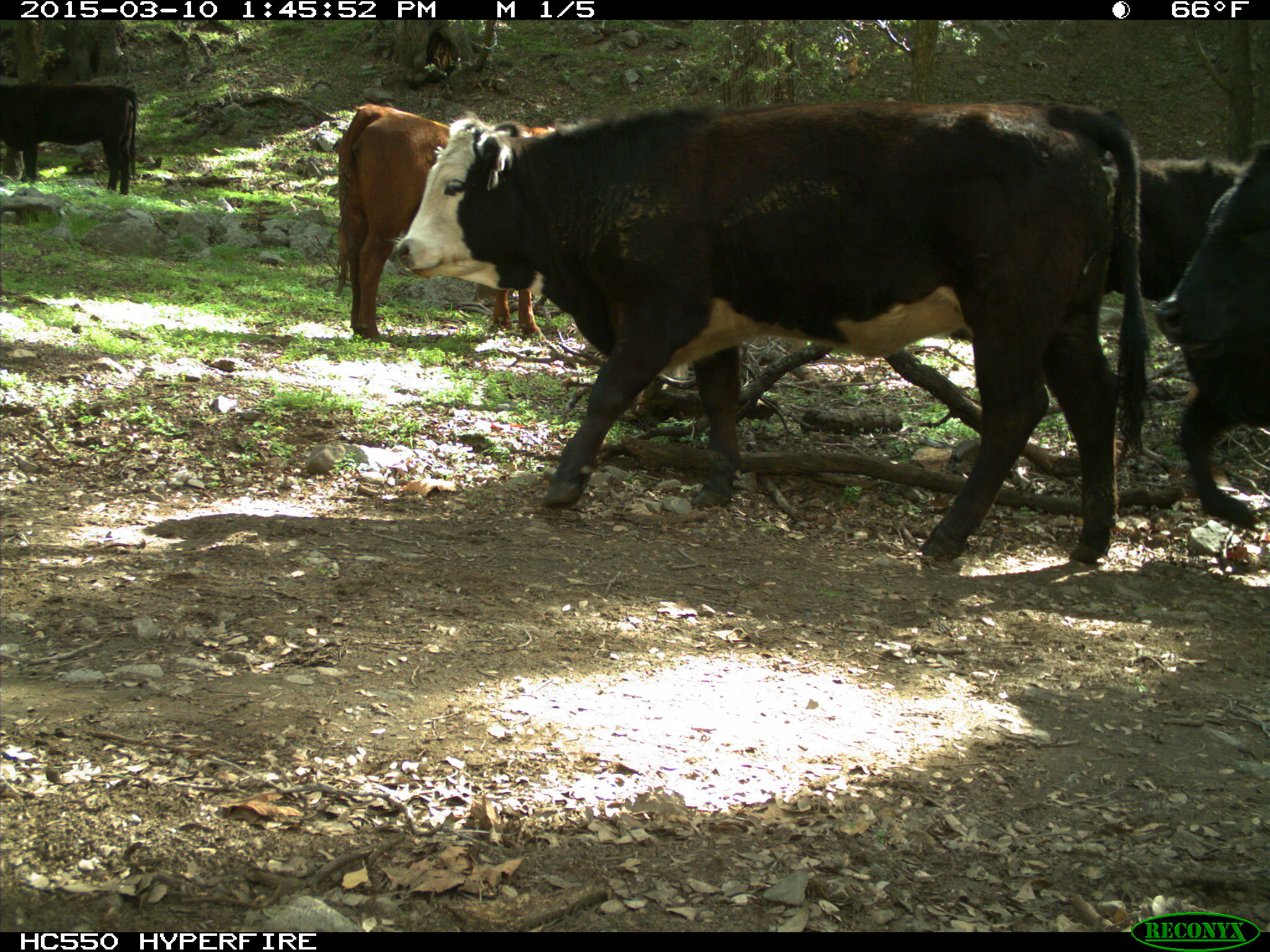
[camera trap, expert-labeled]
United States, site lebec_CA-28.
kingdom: Animalia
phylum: Chordata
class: Mammalia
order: Artiodactyla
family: Bovidae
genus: Bos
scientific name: Bos taurus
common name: domestic cow